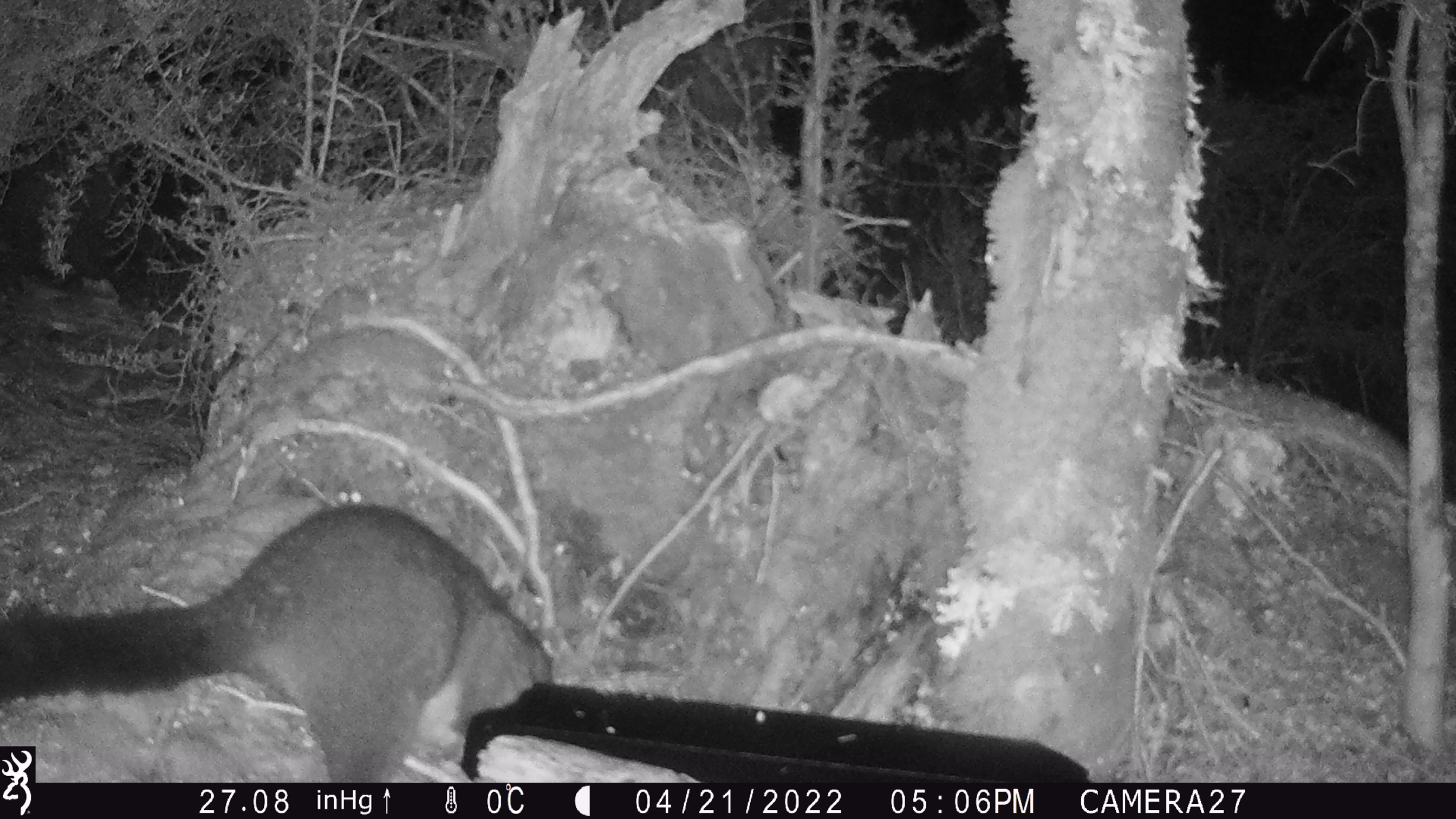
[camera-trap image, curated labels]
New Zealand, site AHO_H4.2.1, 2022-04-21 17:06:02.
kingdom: Animalia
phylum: Chordata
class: Mammalia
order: Diprotodontia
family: Phalangeridae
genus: Trichosurus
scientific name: Trichosurus vulpecula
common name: common brushtail possum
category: possum